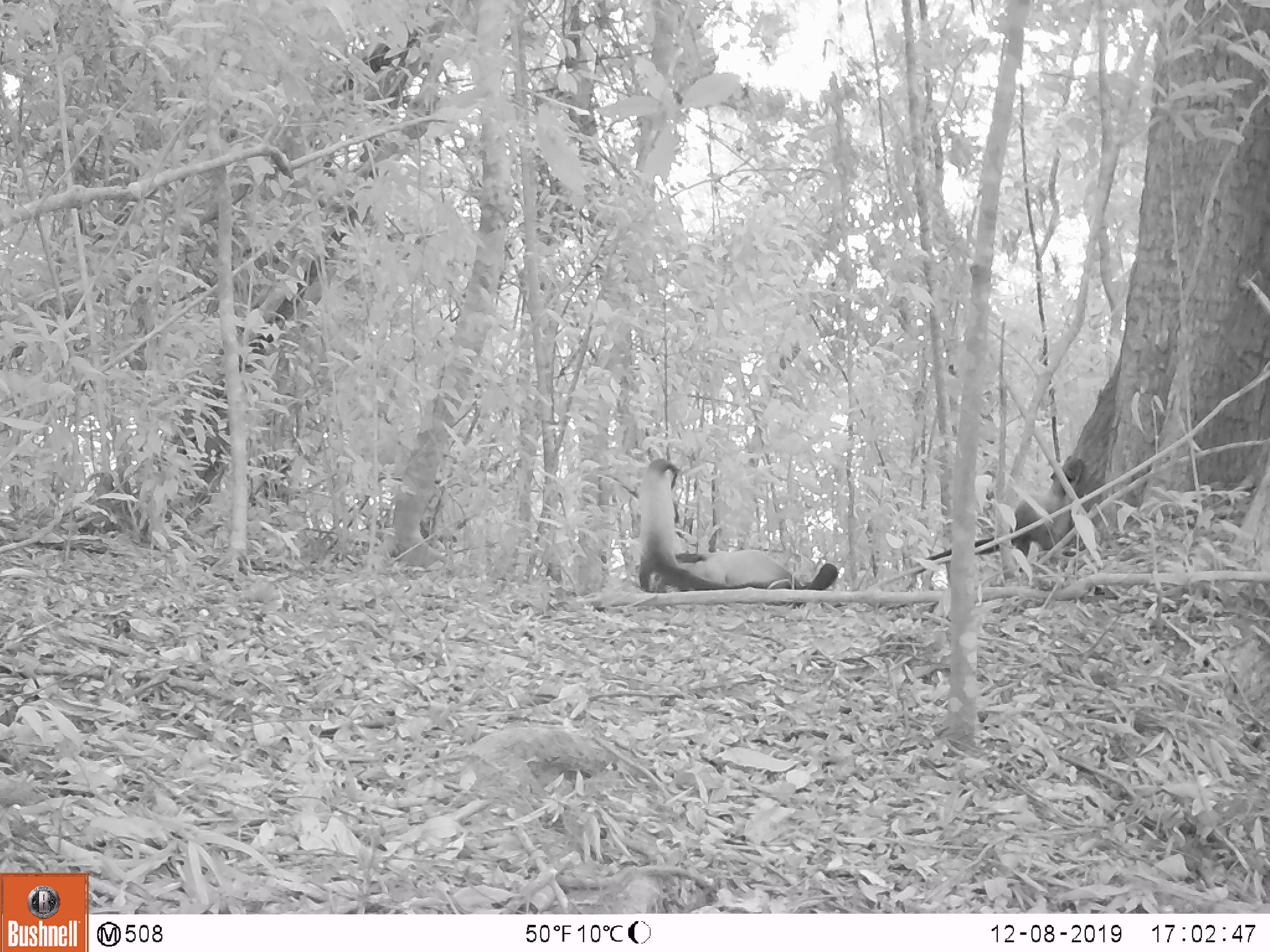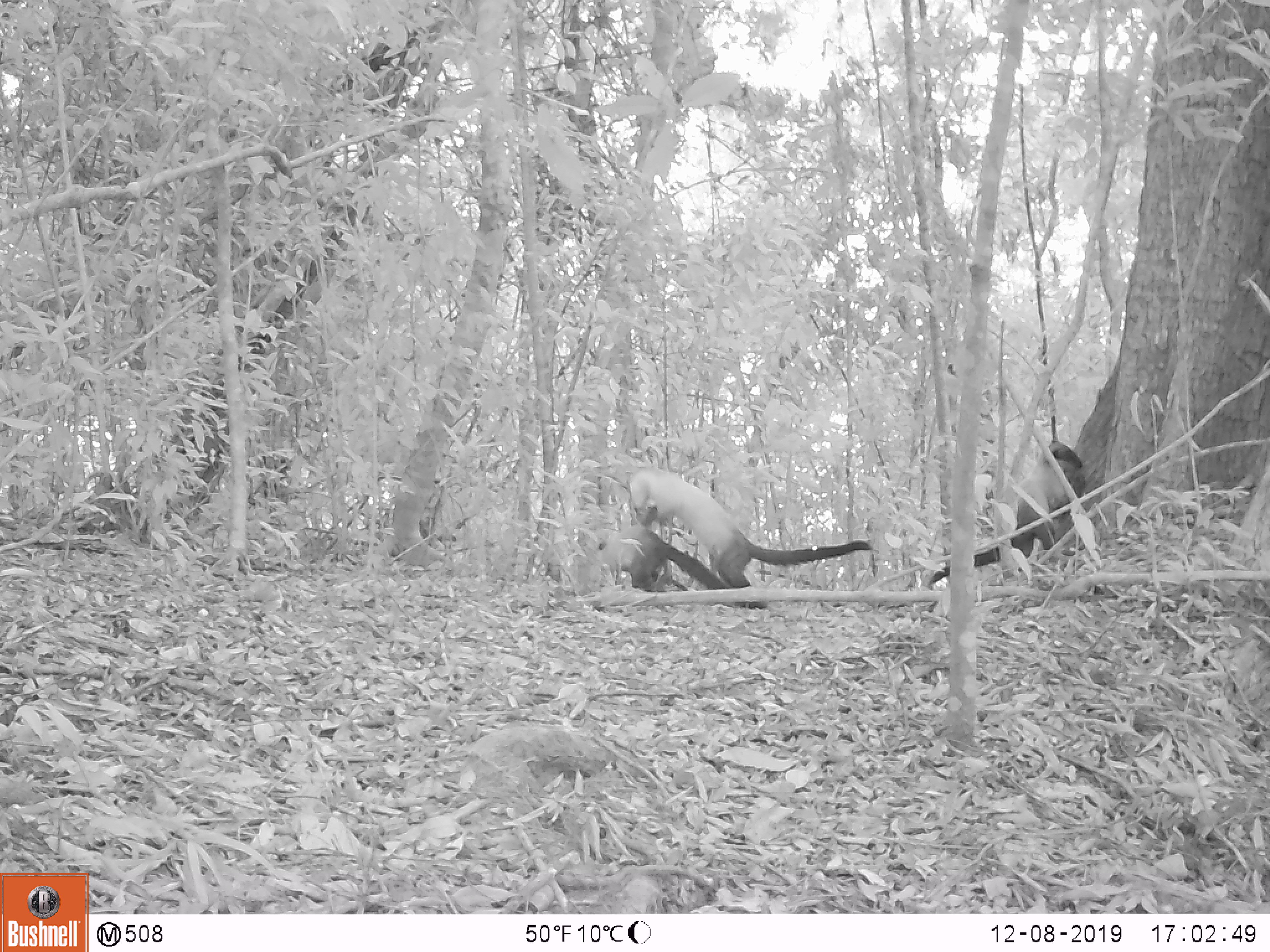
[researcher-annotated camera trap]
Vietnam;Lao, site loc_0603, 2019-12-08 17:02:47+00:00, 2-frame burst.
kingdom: Animalia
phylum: Chordata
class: Mammalia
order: Carnivora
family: Mustelidae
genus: Martes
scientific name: Martes flavigula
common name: yellow-throated marten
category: yellow throated marten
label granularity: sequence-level